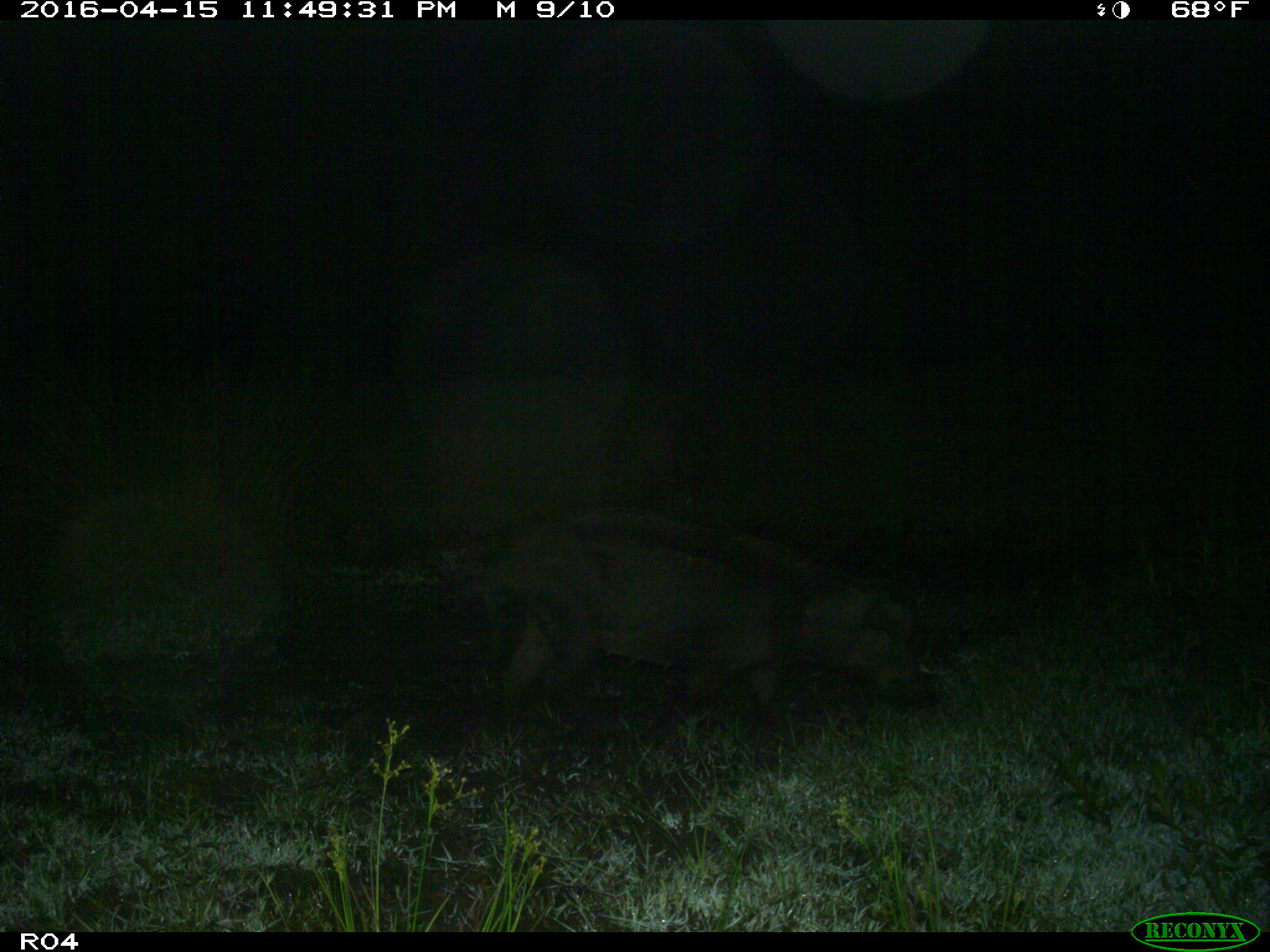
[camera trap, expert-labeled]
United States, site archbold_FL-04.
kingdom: Animalia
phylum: Chordata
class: Mammalia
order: Artiodactyla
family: Suidae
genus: Sus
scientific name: Sus scrofa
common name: wild boar